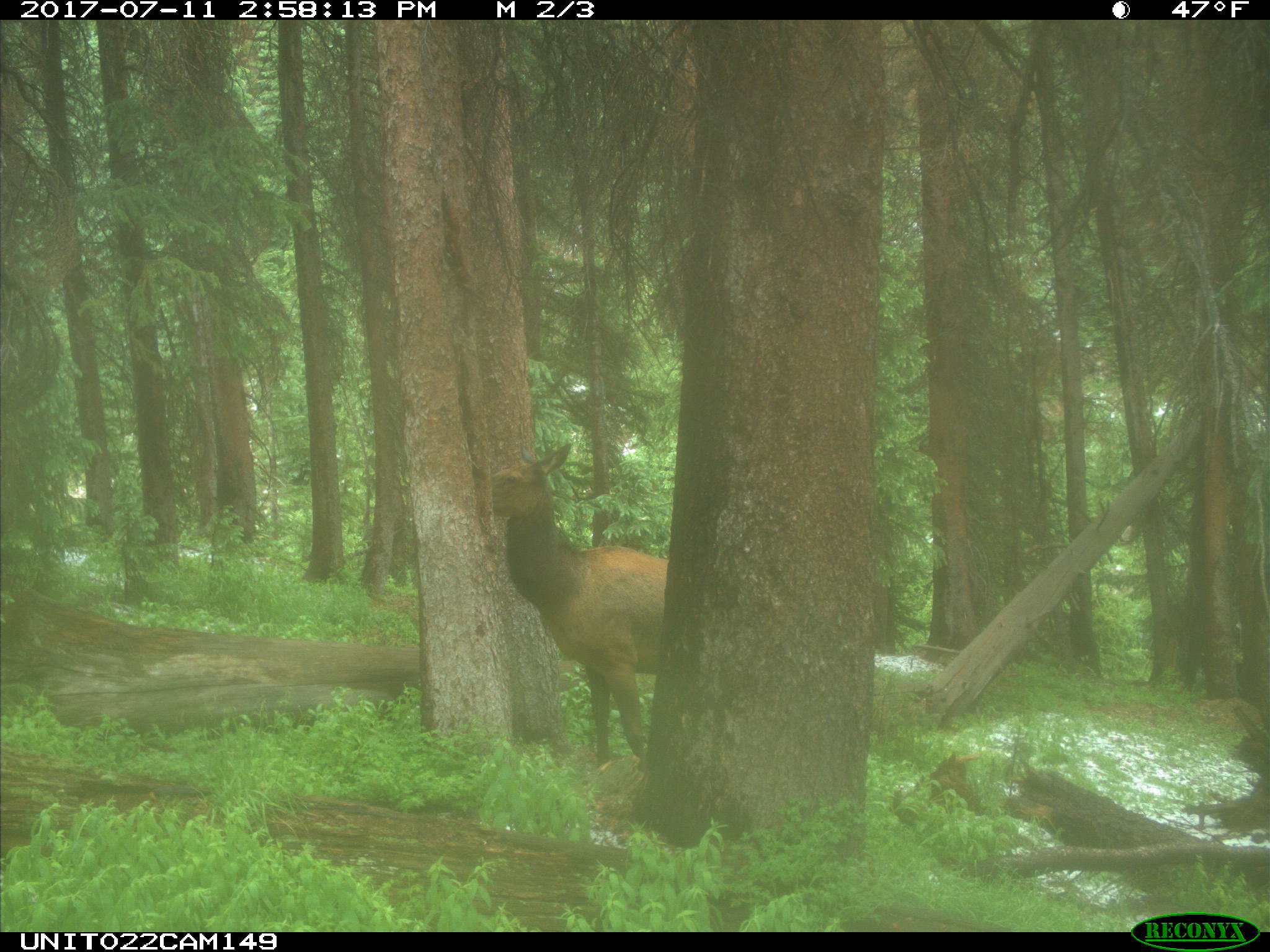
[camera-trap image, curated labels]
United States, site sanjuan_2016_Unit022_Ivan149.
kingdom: Animalia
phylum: Chordata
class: Mammalia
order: Artiodactyla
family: Cervidae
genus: Cervus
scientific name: Cervus elaphus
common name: red deer